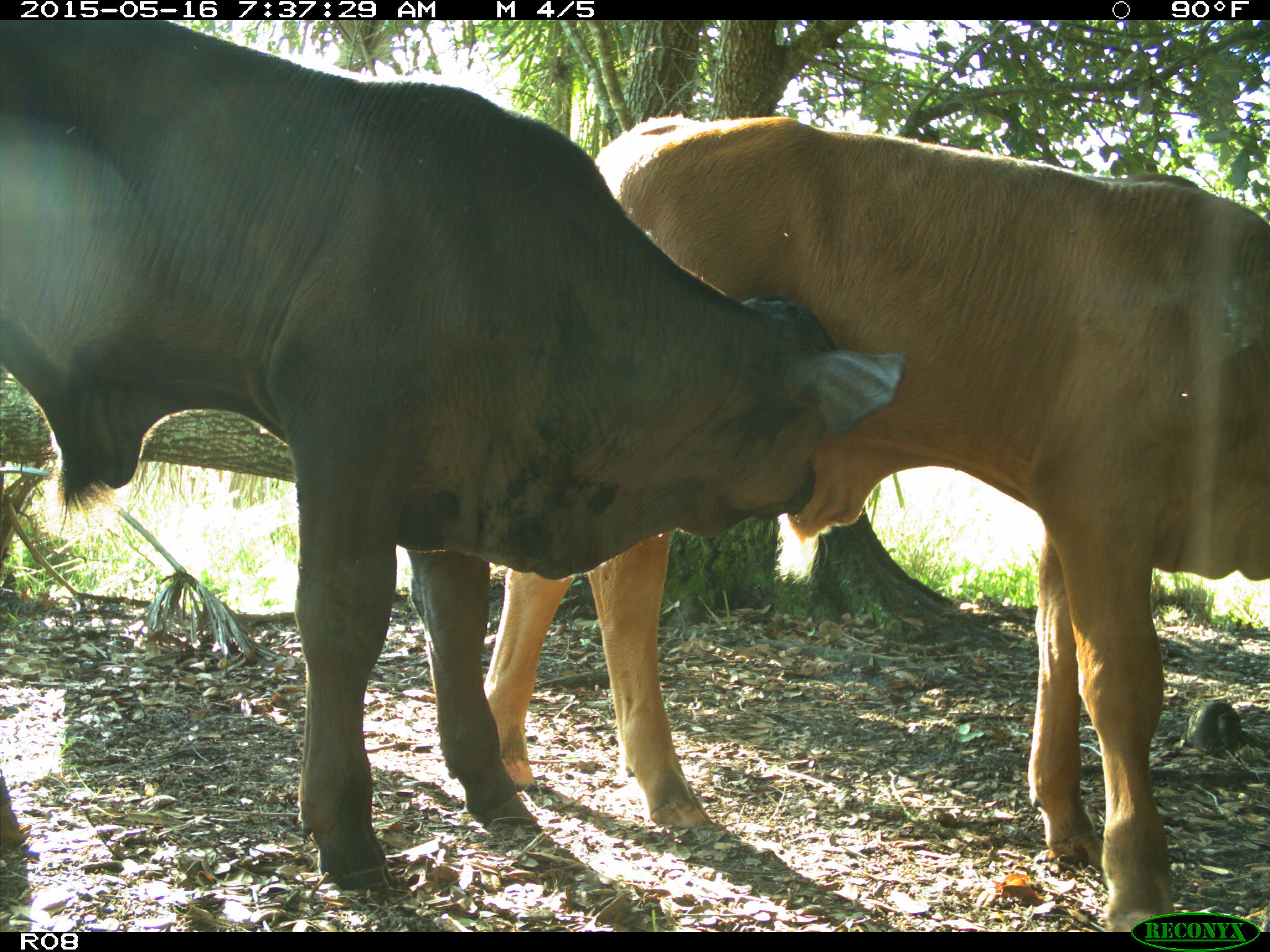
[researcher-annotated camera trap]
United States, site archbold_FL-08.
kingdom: Animalia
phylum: Chordata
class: Mammalia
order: Artiodactyla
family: Bovidae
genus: Bos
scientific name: Bos taurus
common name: domestic cow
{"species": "Bos taurus (domestic cow)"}